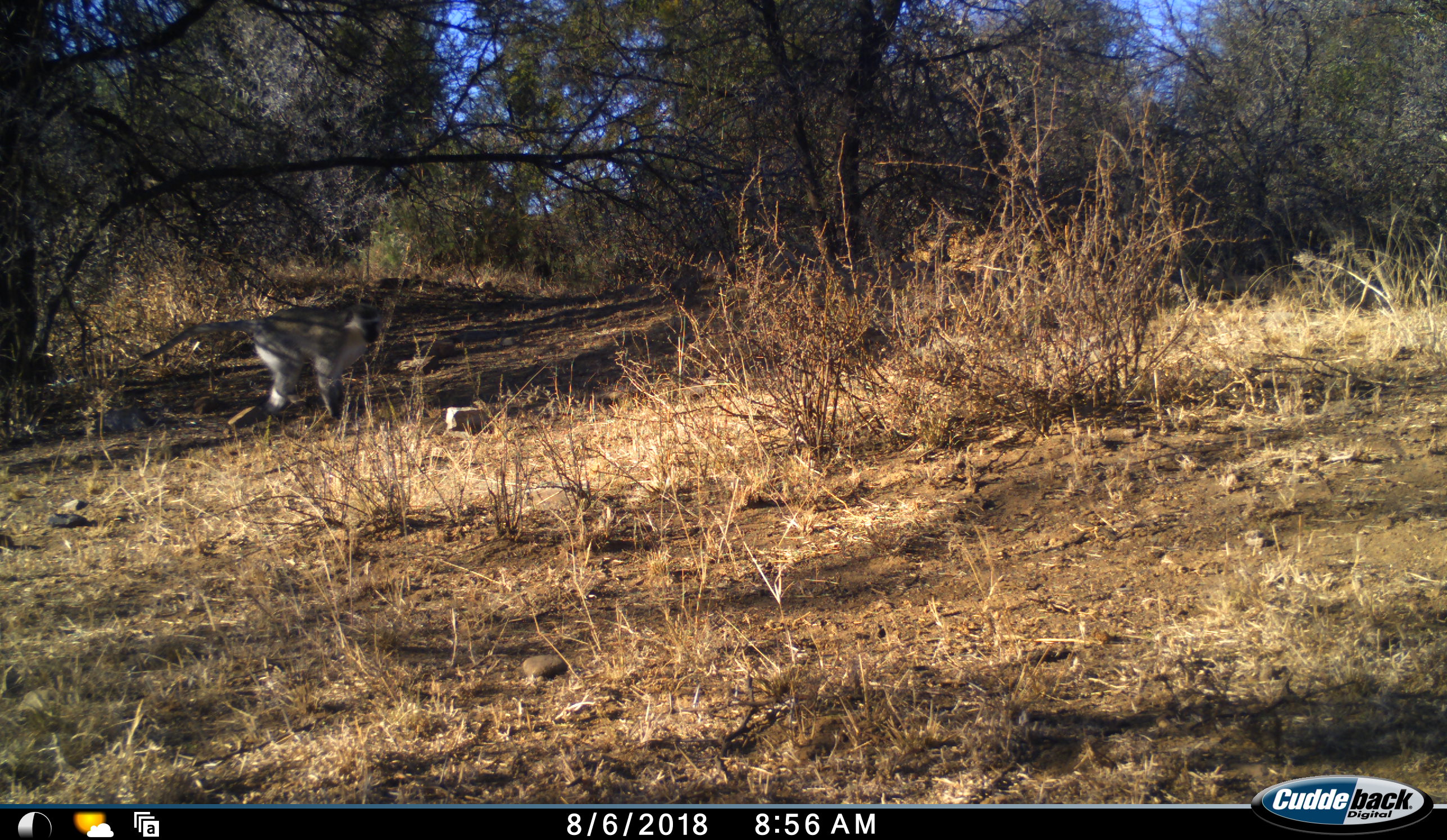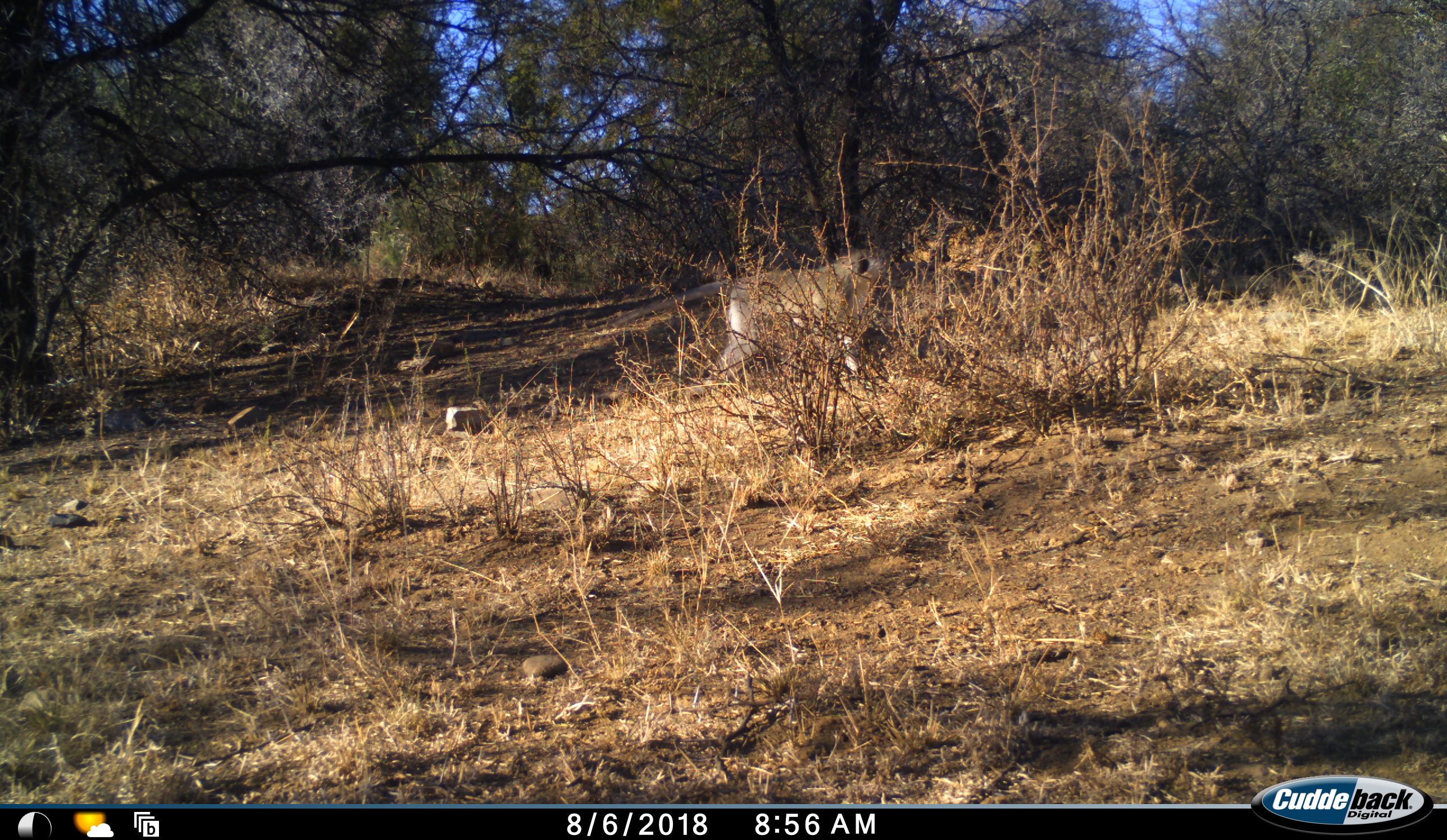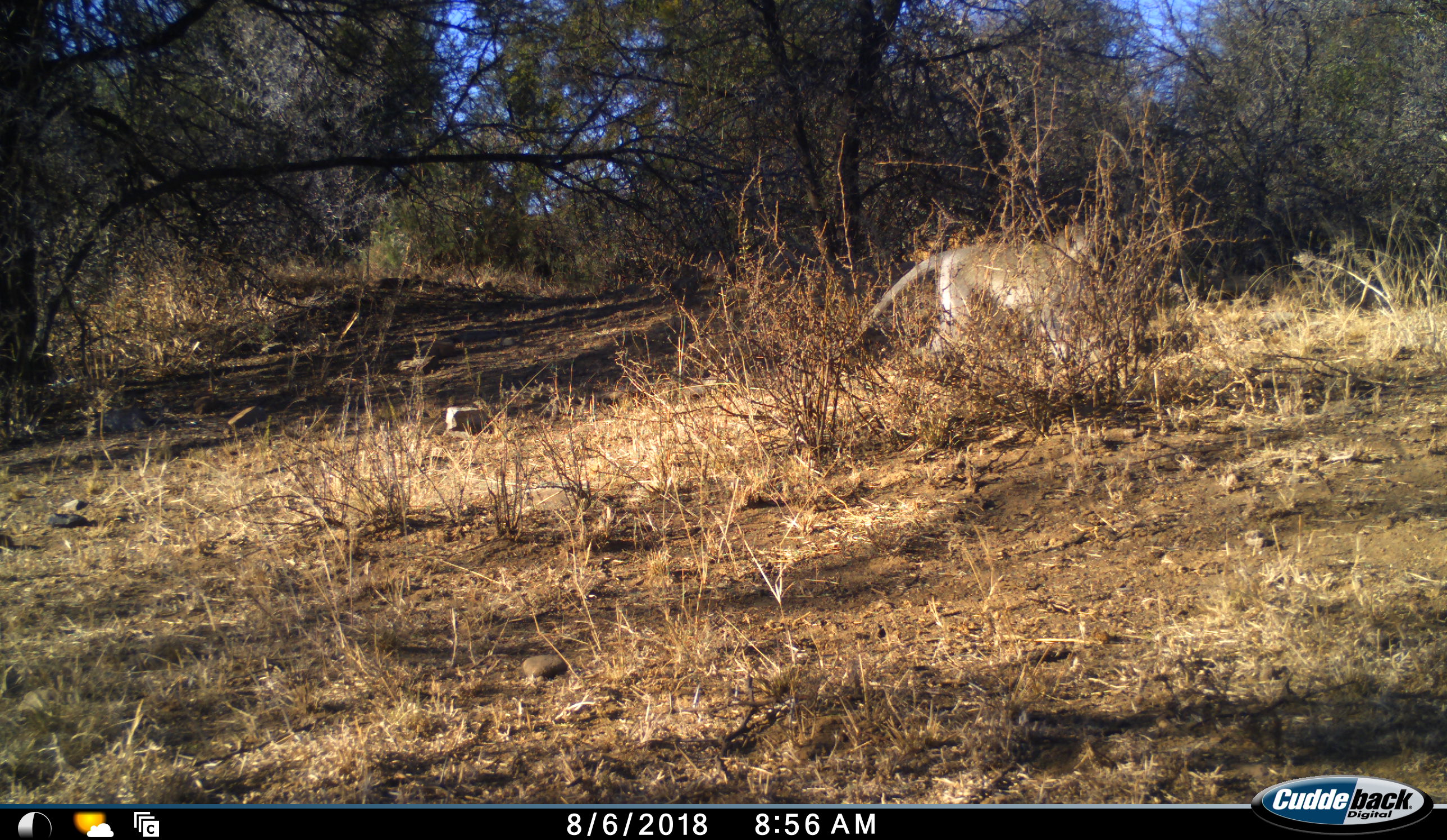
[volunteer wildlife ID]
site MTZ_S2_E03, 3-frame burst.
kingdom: Animalia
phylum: Chordata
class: Mammalia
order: Primates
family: Cercopithecidae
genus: Chlorocebus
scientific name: Chlorocebus pygerythrus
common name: vervet monkey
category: monkeyvervet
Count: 1.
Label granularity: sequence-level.